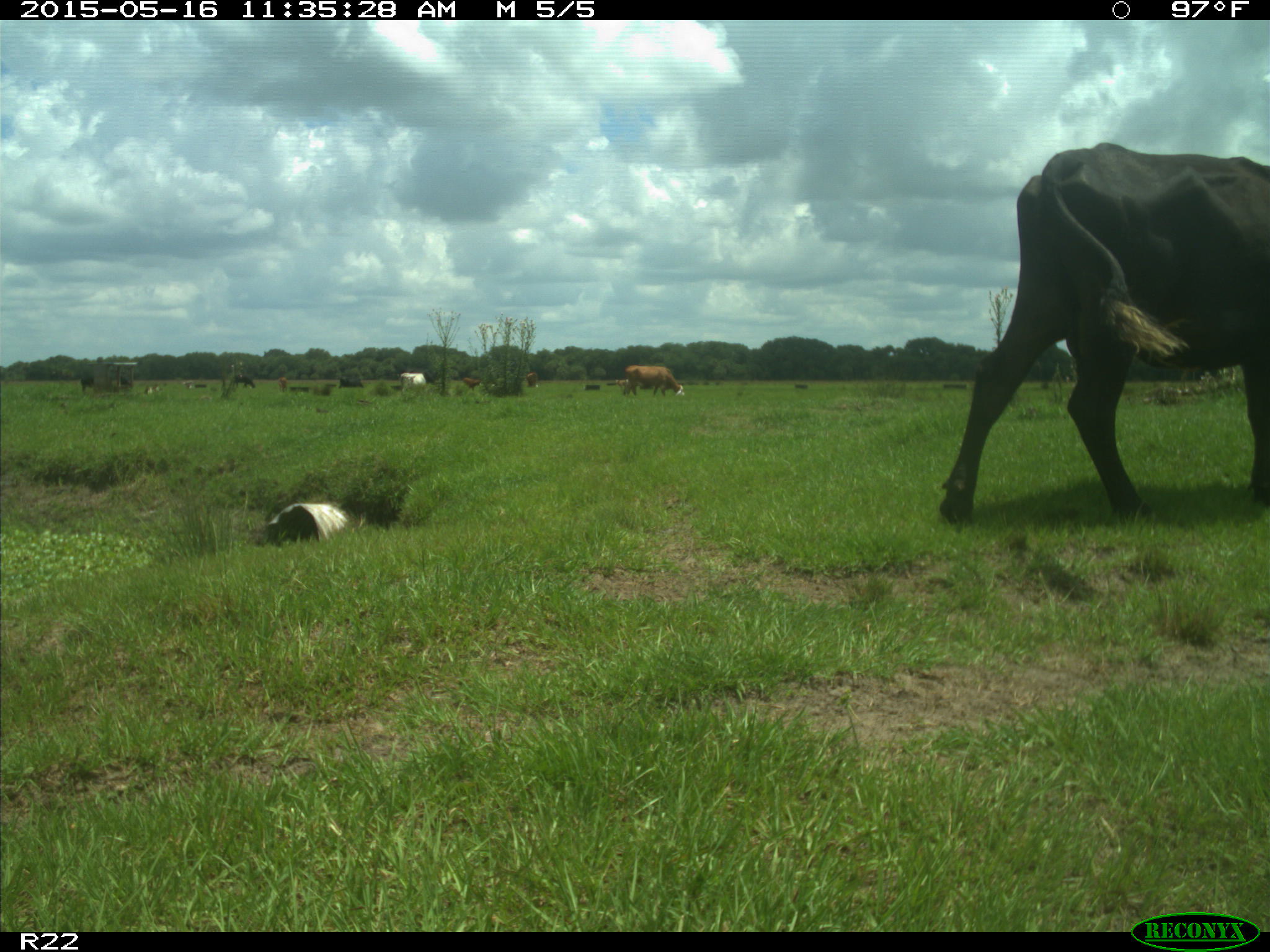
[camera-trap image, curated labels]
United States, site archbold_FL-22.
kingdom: Animalia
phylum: Chordata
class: Mammalia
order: Artiodactyla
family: Bovidae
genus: Bos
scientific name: Bos taurus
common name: domestic cow